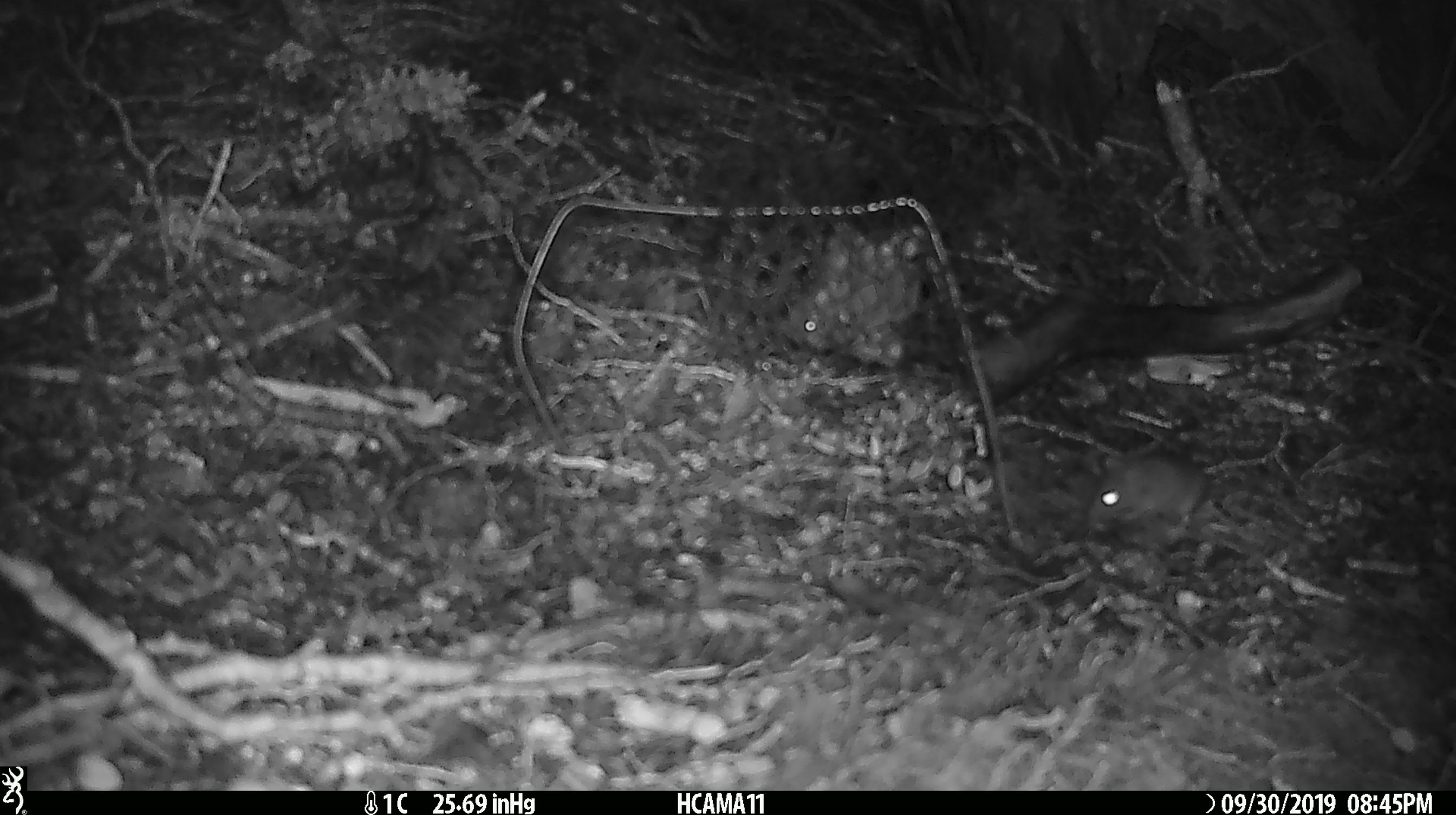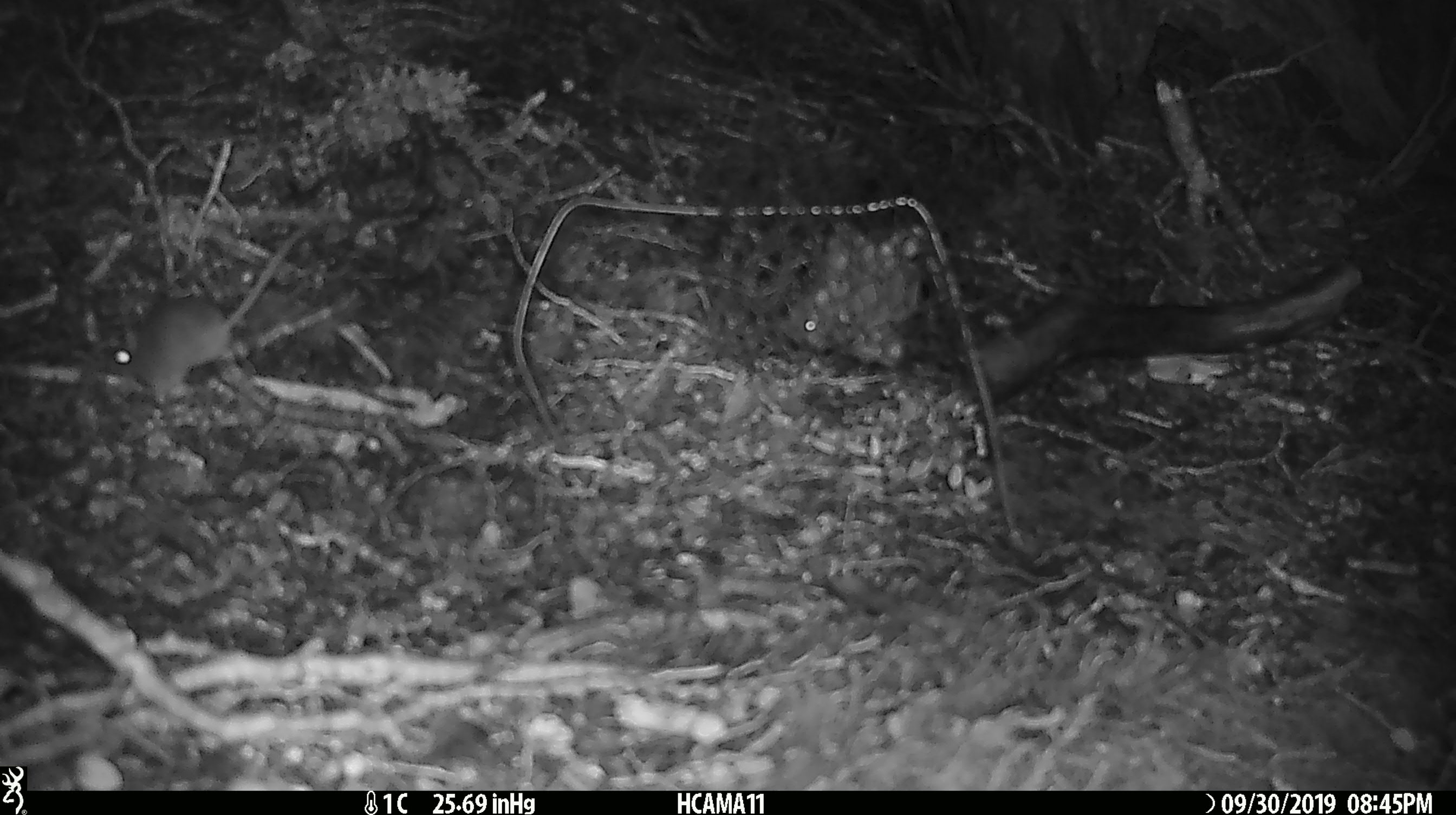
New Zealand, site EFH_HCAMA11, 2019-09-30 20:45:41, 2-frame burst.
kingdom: Animalia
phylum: Chordata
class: Mammalia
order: Rodentia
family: Muridae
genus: Mus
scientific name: Mus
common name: mouse